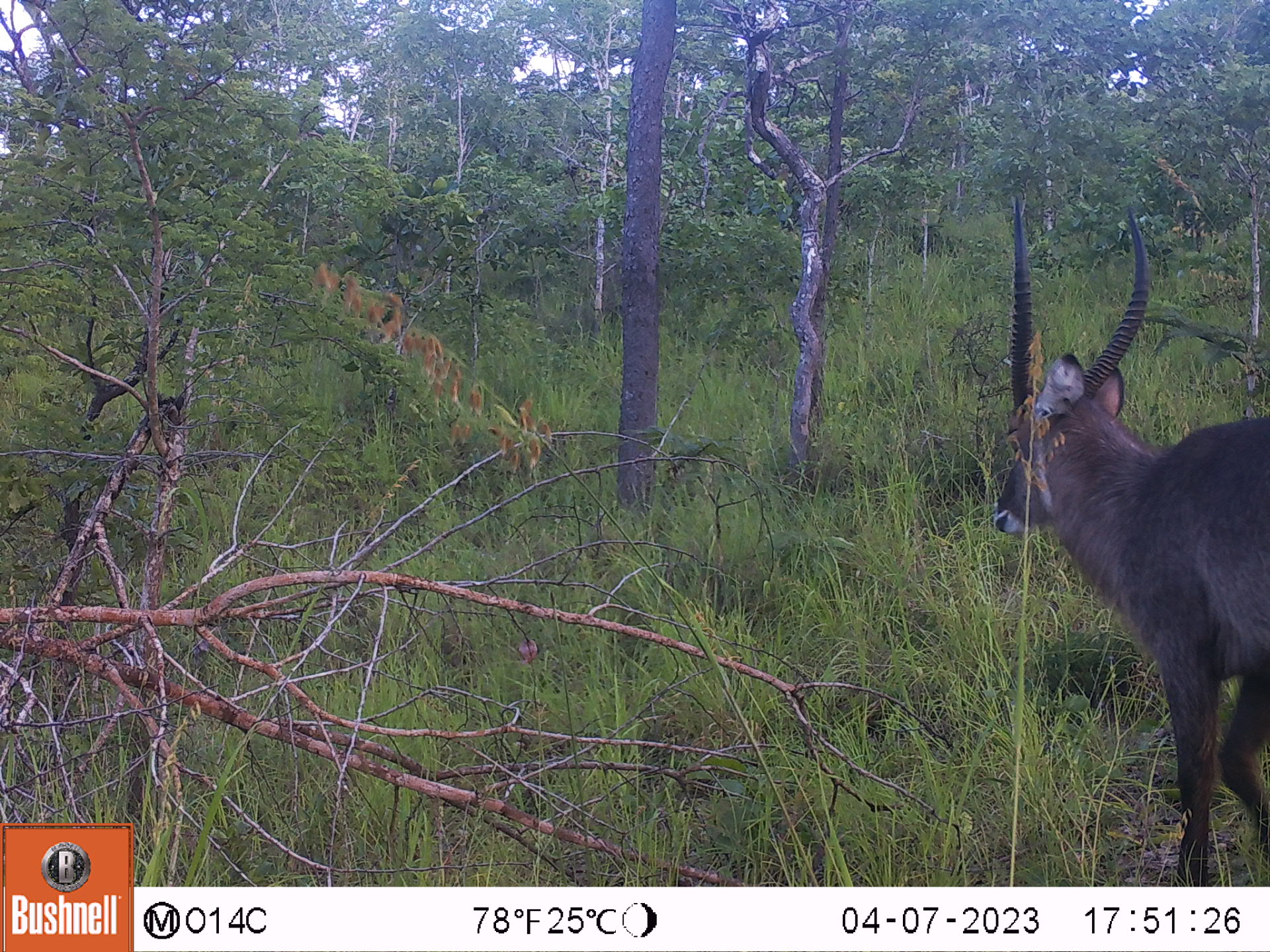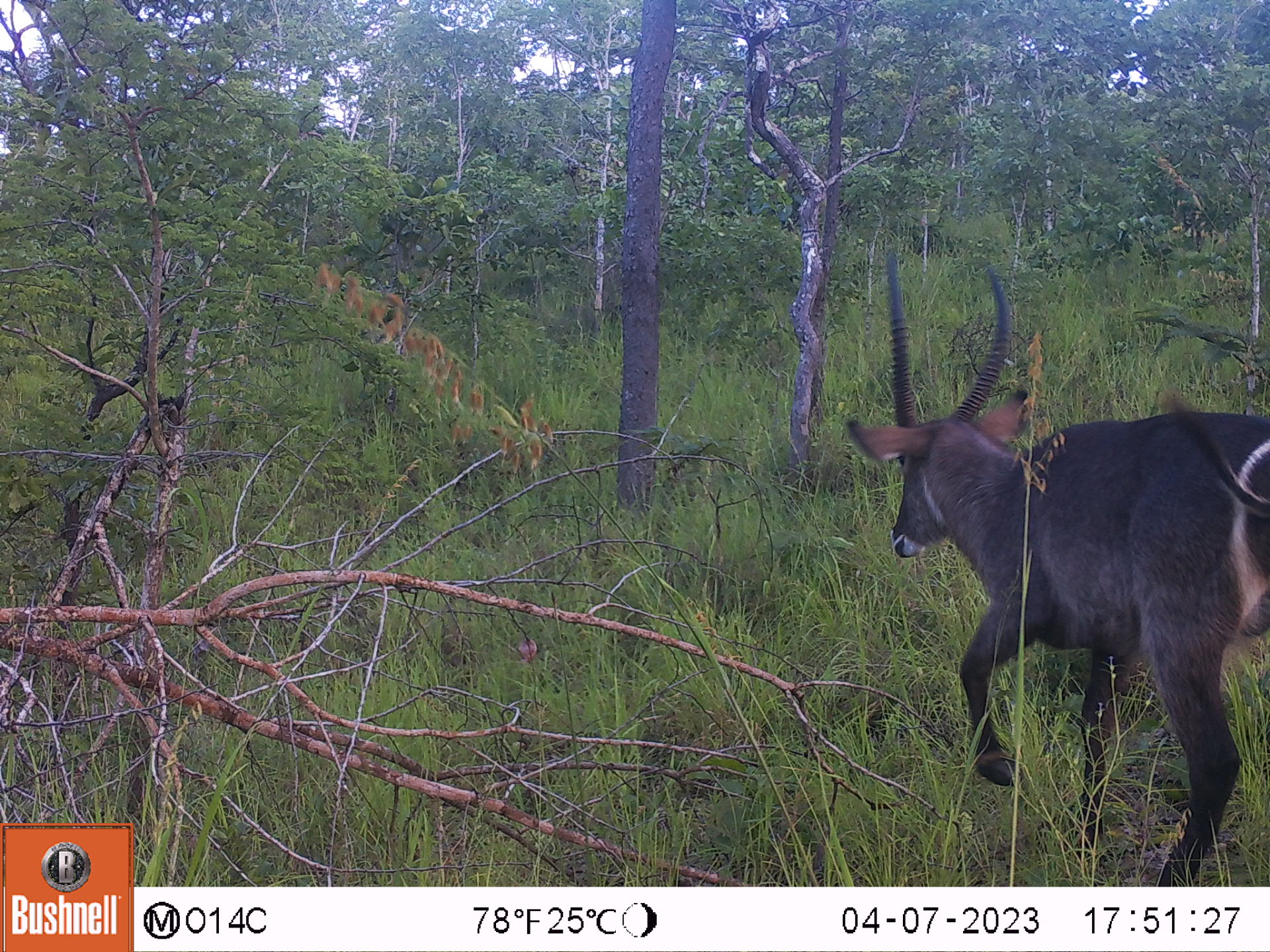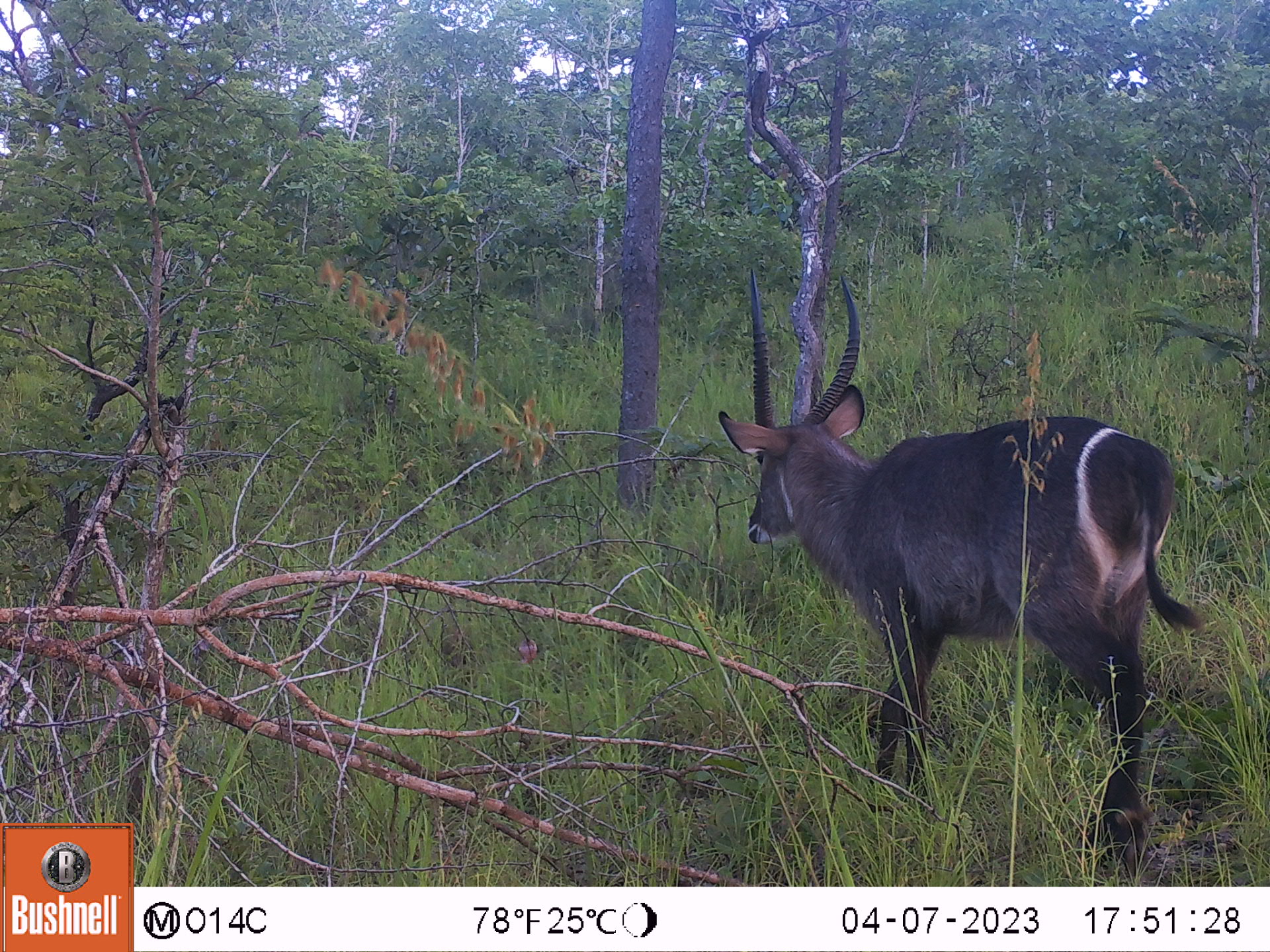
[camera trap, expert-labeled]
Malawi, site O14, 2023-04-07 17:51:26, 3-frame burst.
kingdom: Animalia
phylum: Chordata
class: Mammalia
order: Artiodactyla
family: Bovidae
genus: Kobus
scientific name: Kobus ellipsiprymnus ellipsiprymnus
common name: common waterbuck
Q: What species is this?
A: Common waterbuck (Kobus ellipsiprymnus ellipsiprymnus).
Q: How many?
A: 1.